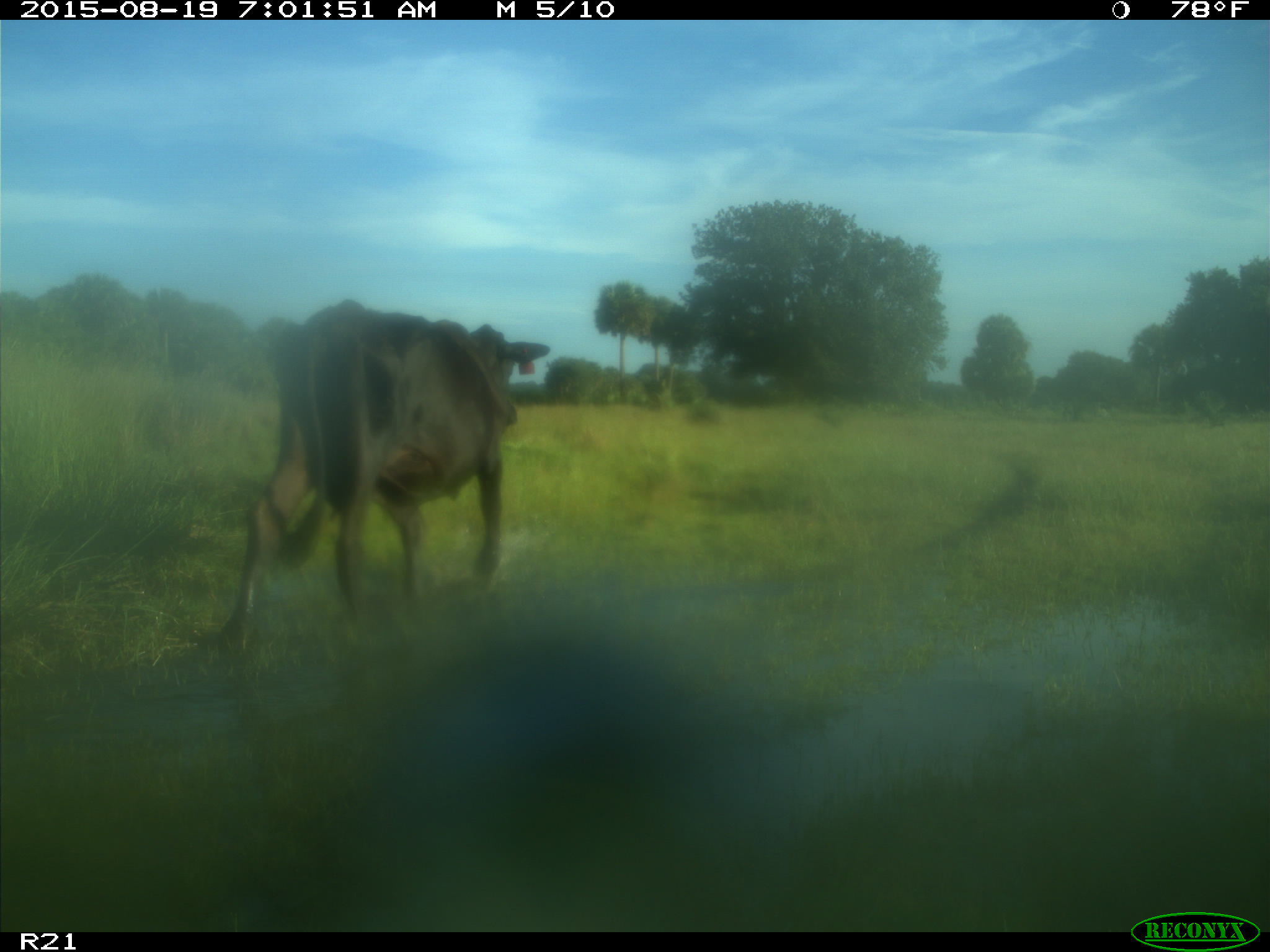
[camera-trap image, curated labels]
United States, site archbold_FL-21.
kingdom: Animalia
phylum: Chordata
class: Mammalia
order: Artiodactyla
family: Bovidae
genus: Bos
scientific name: Bos taurus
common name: domestic cow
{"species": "Bos taurus (domestic cow)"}